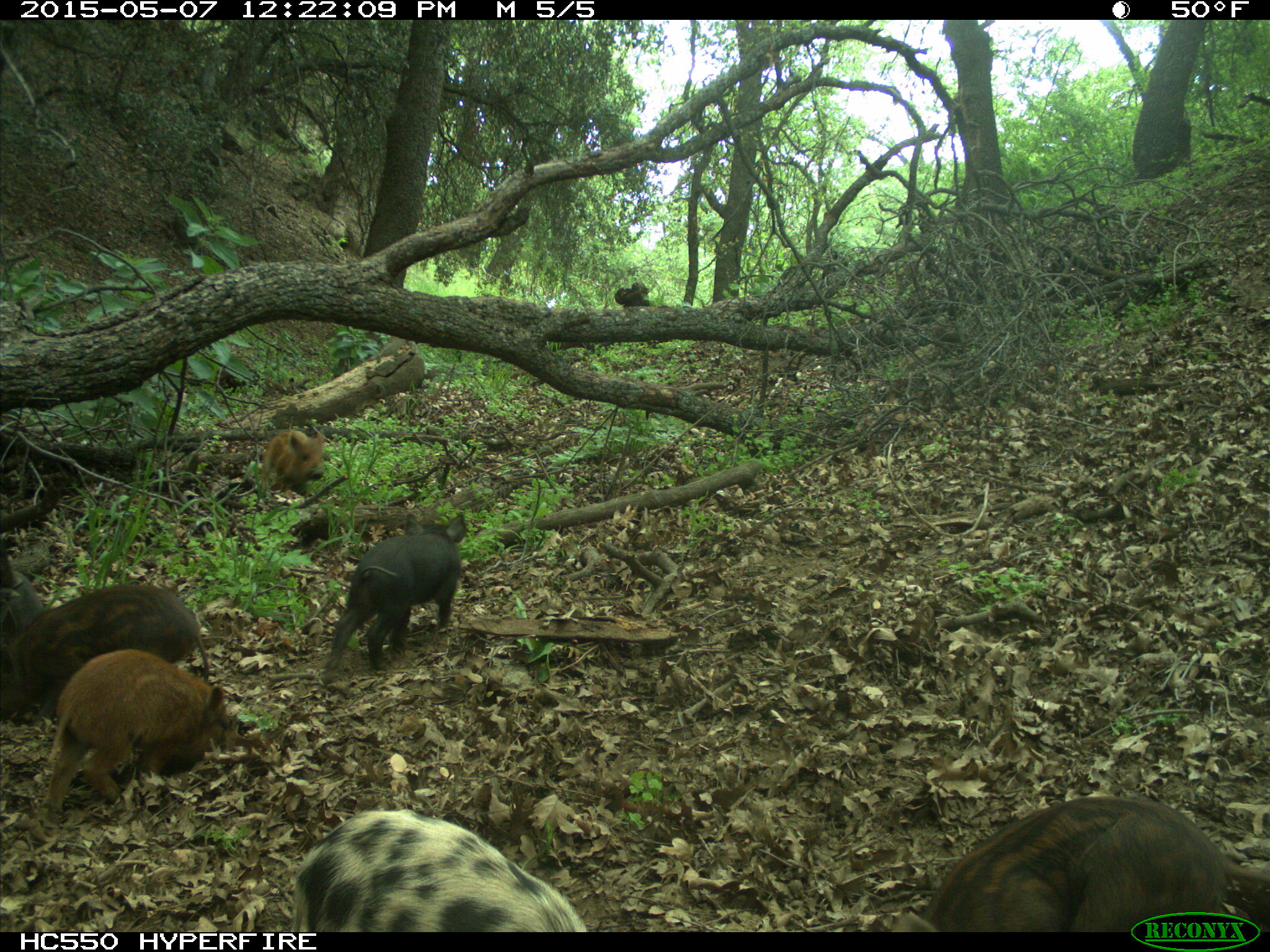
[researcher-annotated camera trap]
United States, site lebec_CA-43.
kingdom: Animalia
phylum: Chordata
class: Mammalia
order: Artiodactyla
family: Suidae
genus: Sus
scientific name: Sus scrofa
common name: wild boar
Sus scrofa (wild boar).